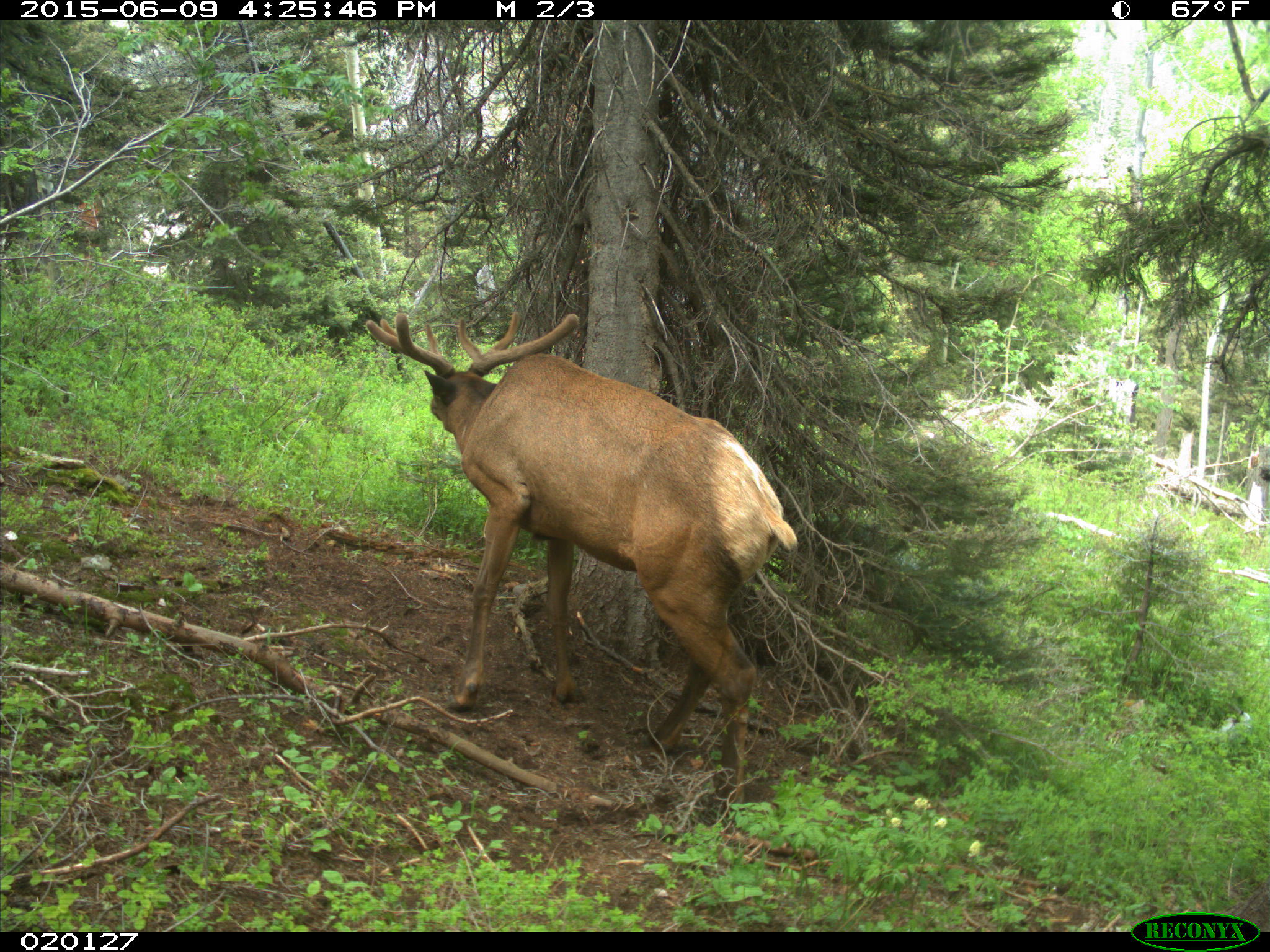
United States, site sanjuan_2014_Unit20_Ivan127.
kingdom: Animalia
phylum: Chordata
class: Mammalia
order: Artiodactyla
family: Cervidae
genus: Cervus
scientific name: Cervus elaphus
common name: red deer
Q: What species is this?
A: Cervus elaphus (red deer).